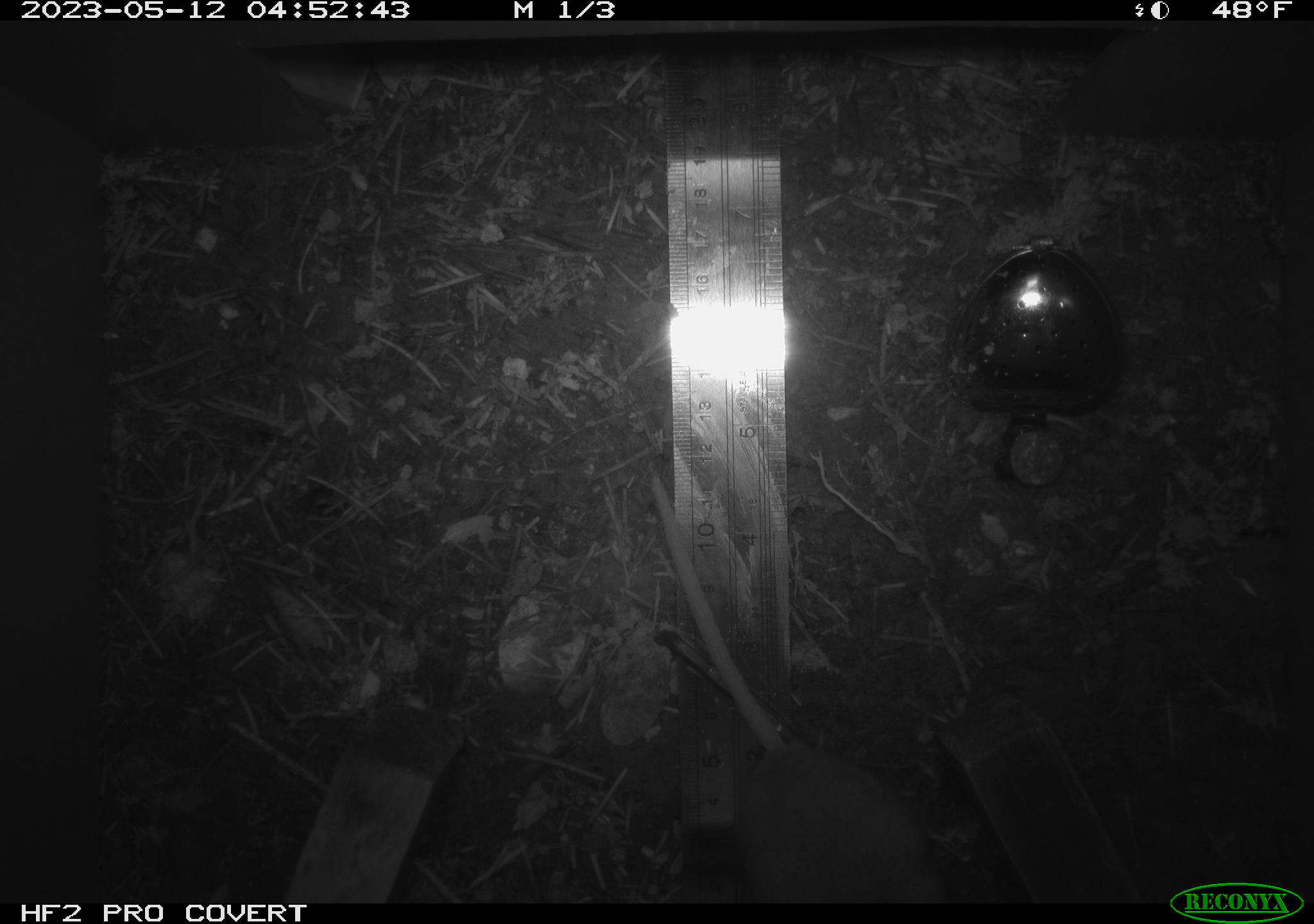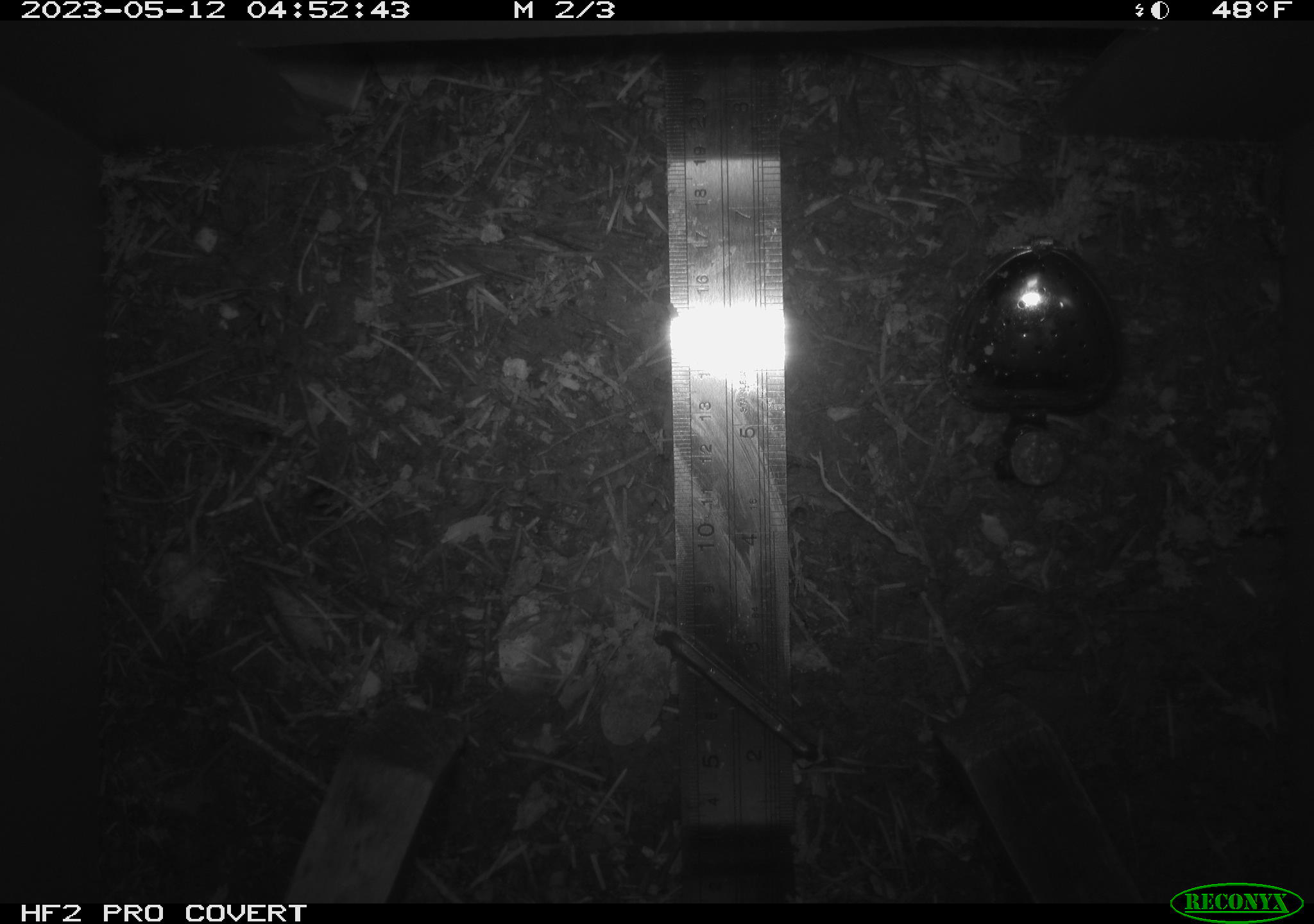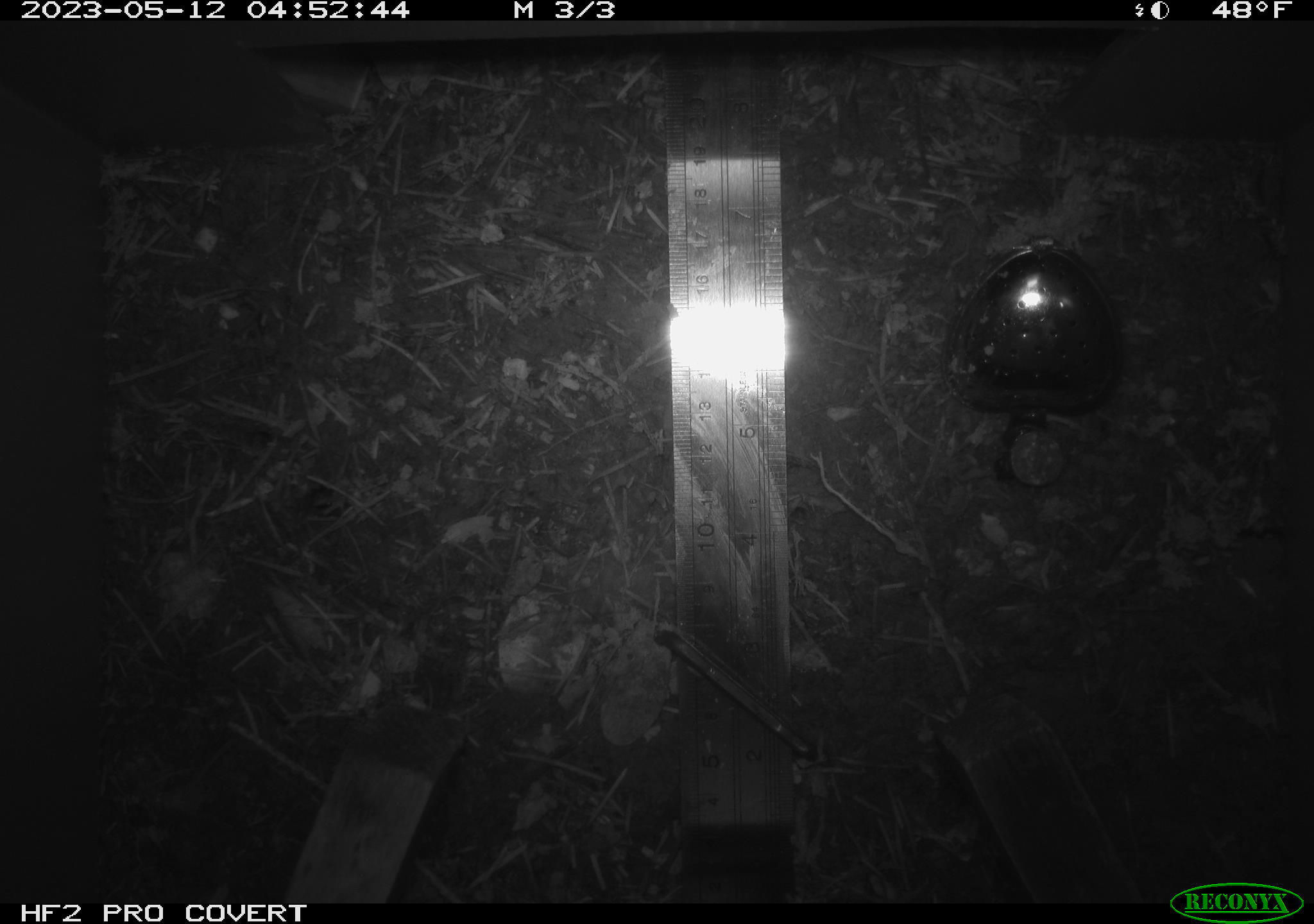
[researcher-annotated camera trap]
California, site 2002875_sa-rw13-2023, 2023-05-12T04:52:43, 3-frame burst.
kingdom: Animalia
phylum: Chordata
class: Mammalia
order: Rodentia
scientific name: Rodentia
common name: mouse species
Mouse species (Rodentia).